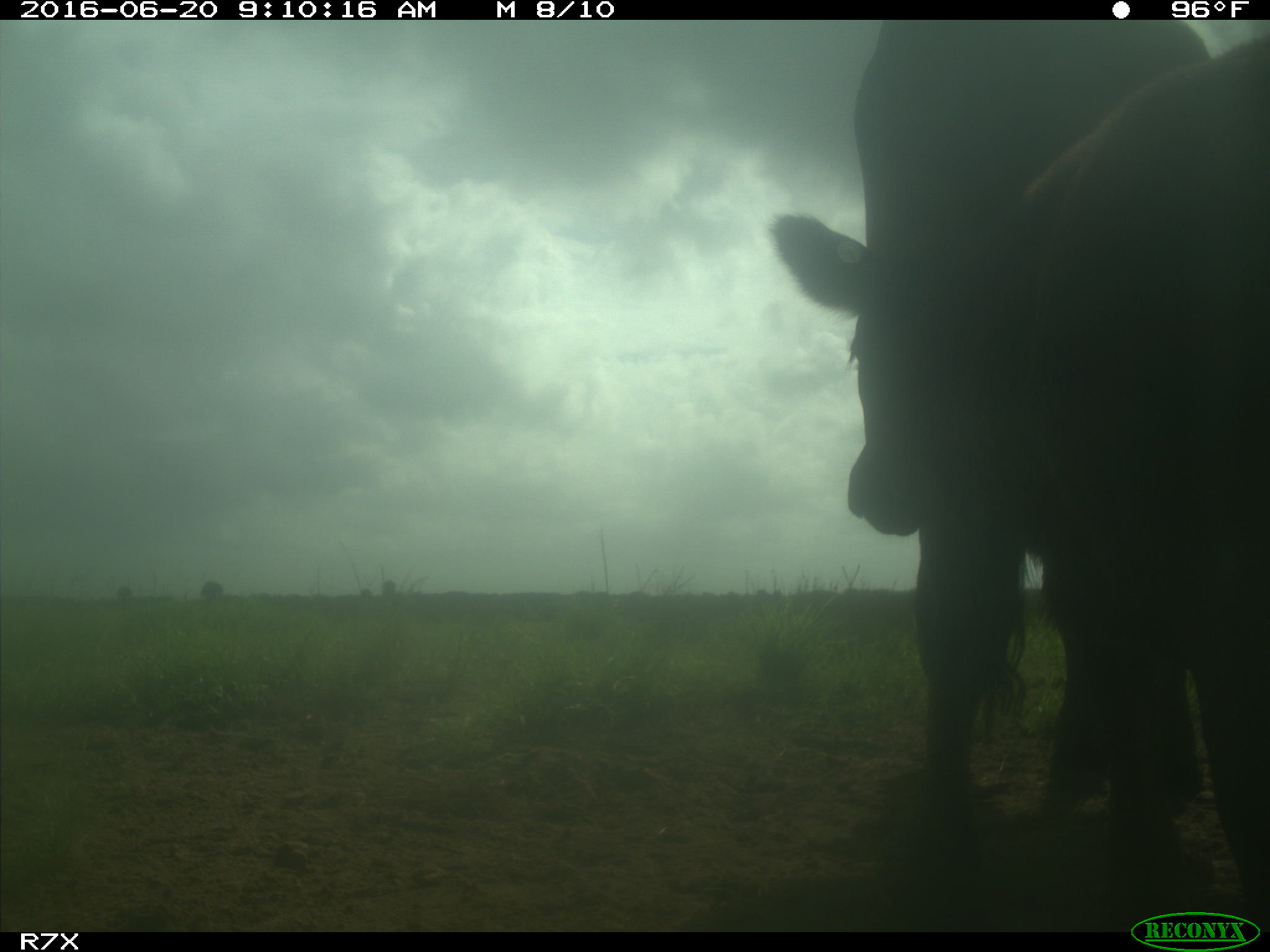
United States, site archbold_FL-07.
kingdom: Animalia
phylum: Chordata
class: Mammalia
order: Artiodactyla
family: Bovidae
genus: Bos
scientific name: Bos taurus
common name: domestic cow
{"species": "Bos taurus (domestic cow)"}